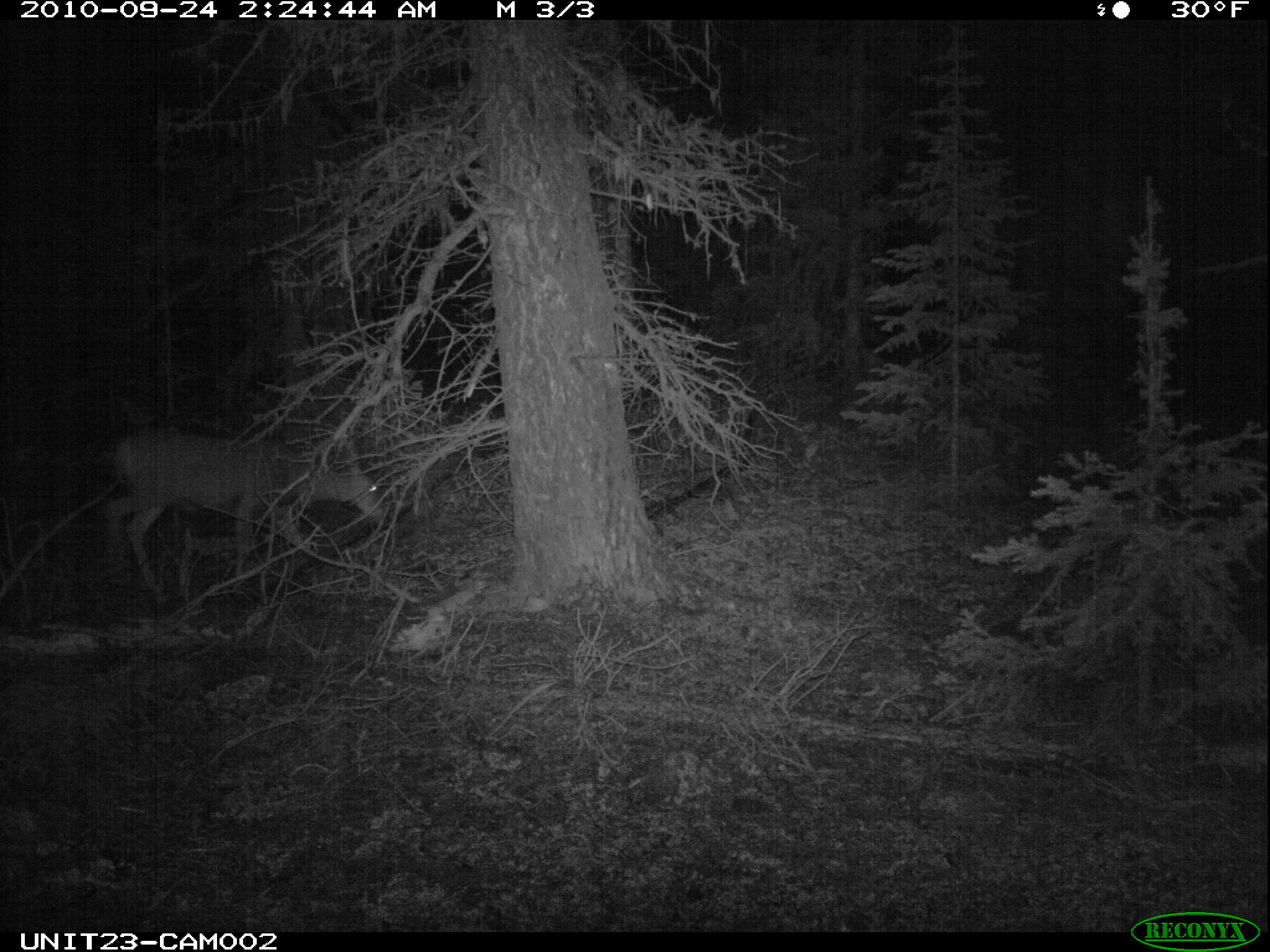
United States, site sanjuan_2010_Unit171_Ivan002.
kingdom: Animalia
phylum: Chordata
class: Mammalia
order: Artiodactyla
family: Cervidae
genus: Odocoileus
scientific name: Odocoileus hemionus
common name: mule deer